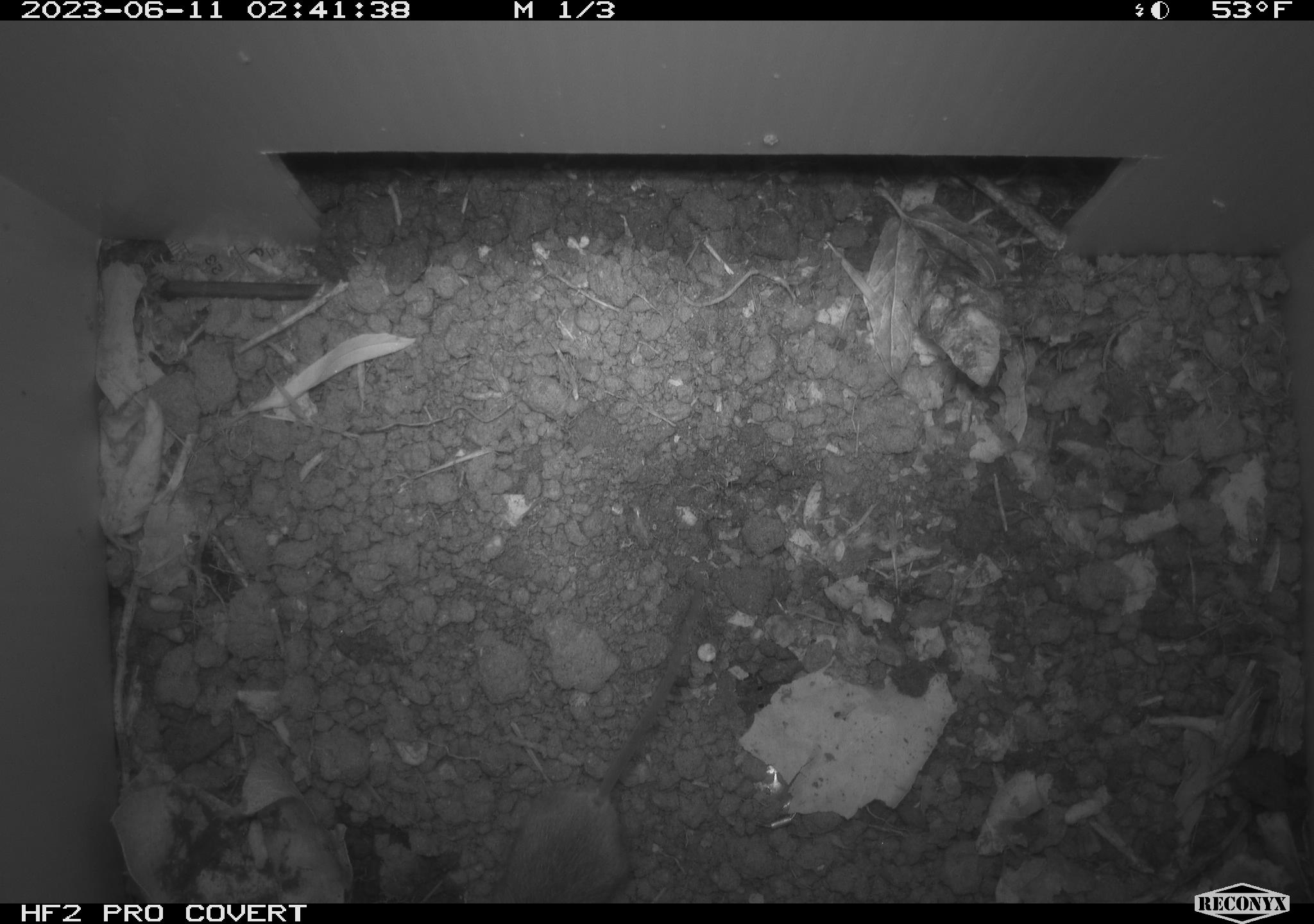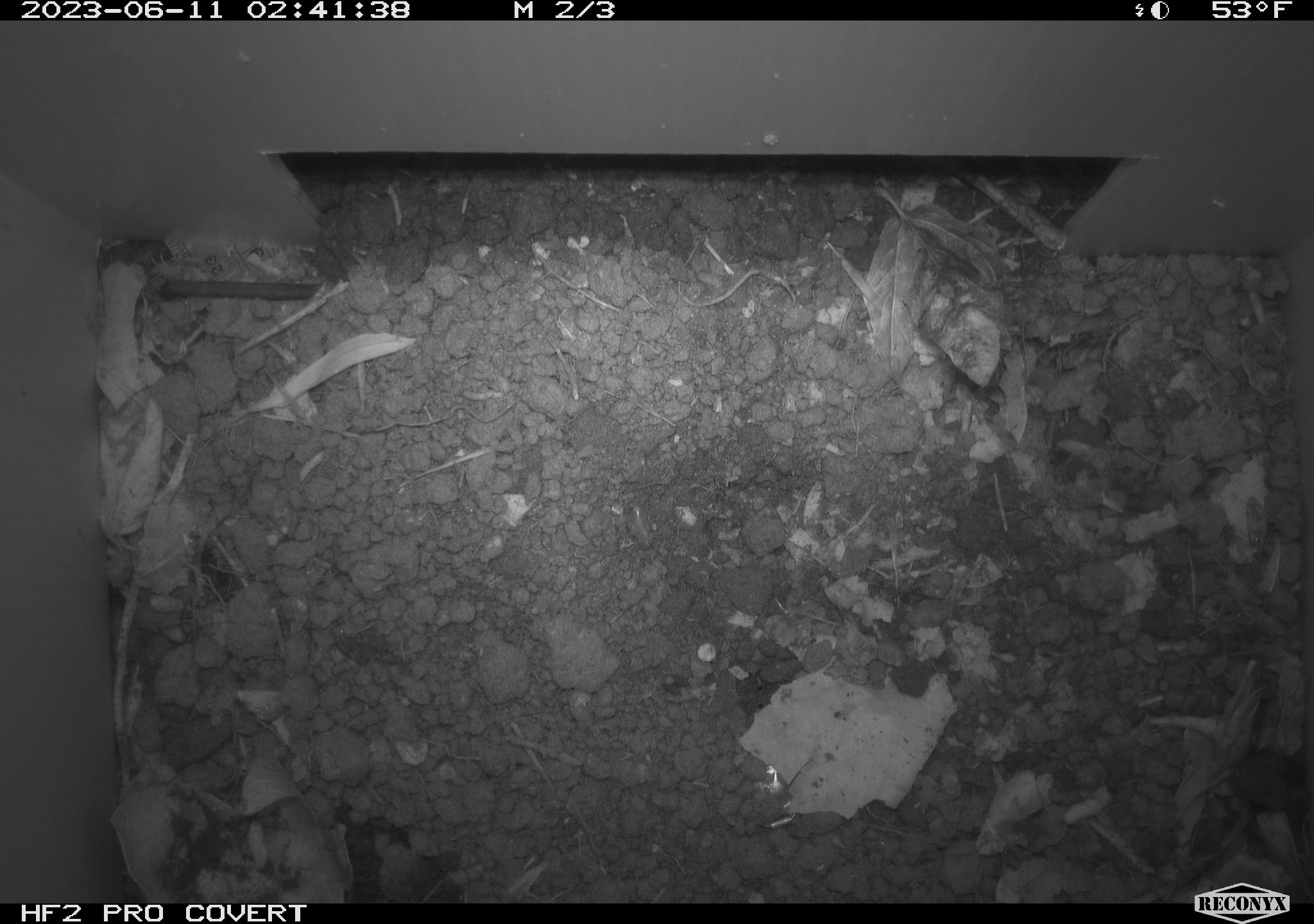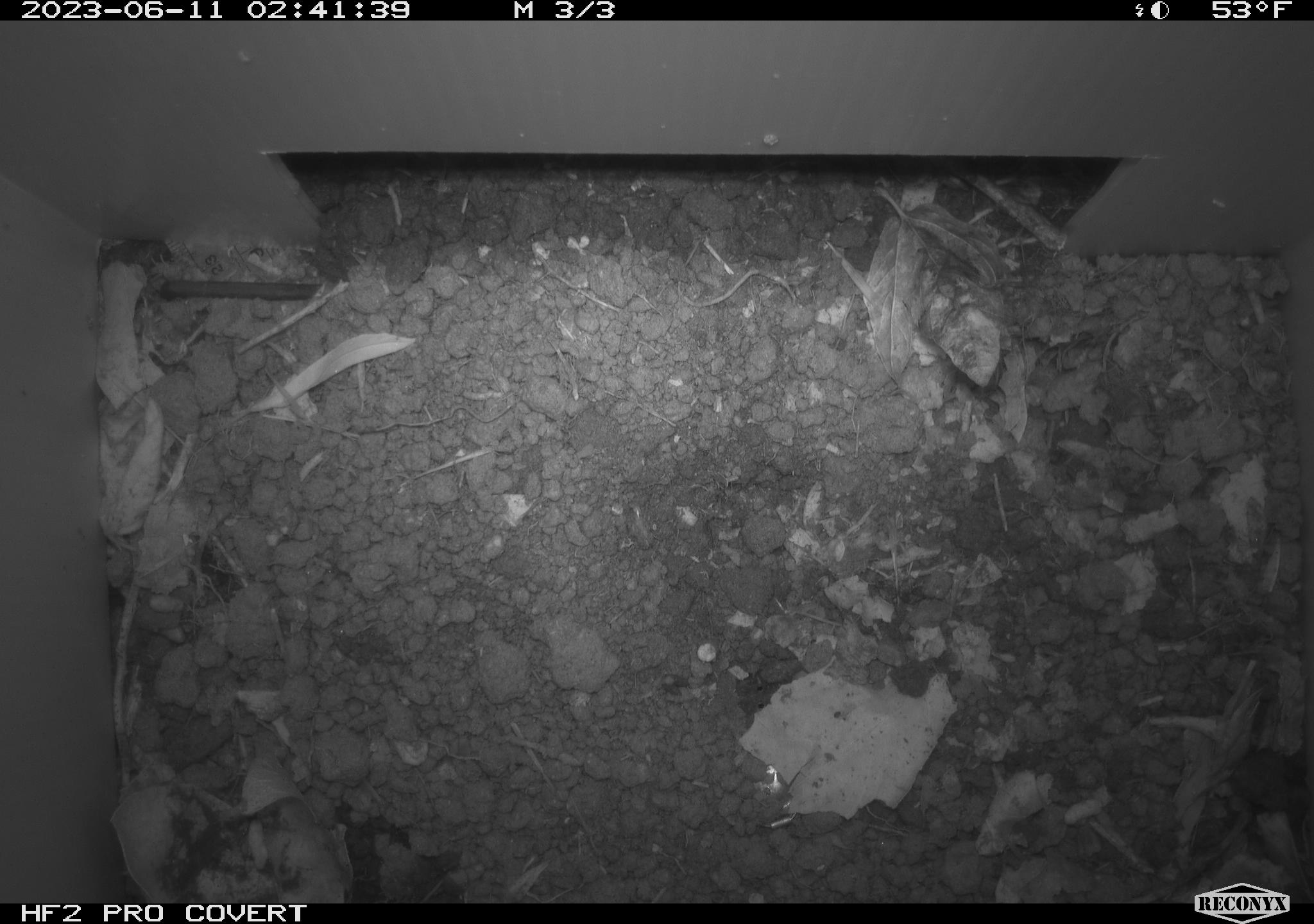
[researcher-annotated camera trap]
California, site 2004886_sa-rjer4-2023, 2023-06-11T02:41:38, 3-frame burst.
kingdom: Animalia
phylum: Chordata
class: Mammalia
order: Rodentia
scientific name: Rodentia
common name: mouse species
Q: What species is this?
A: Mouse species (Rodentia).